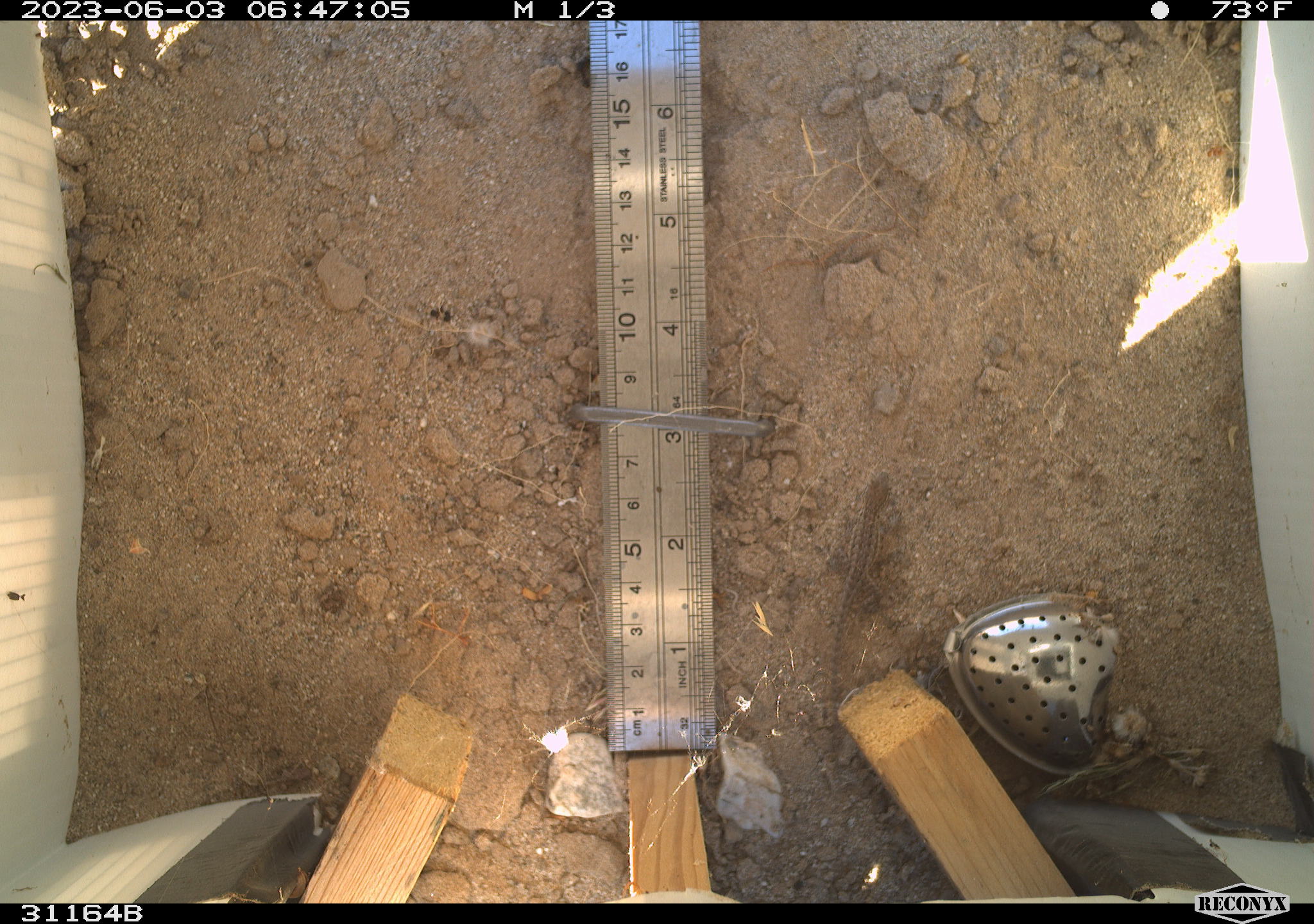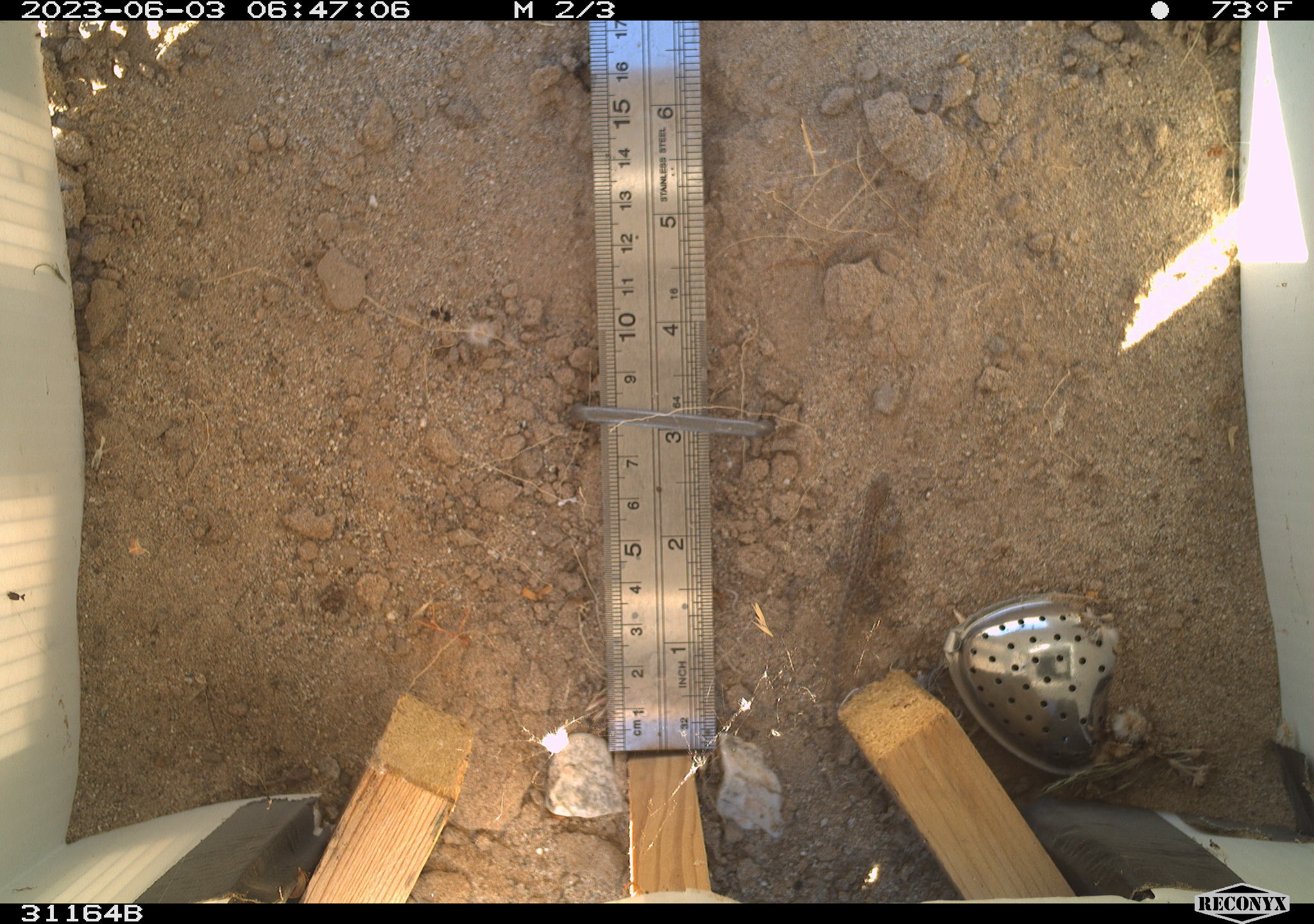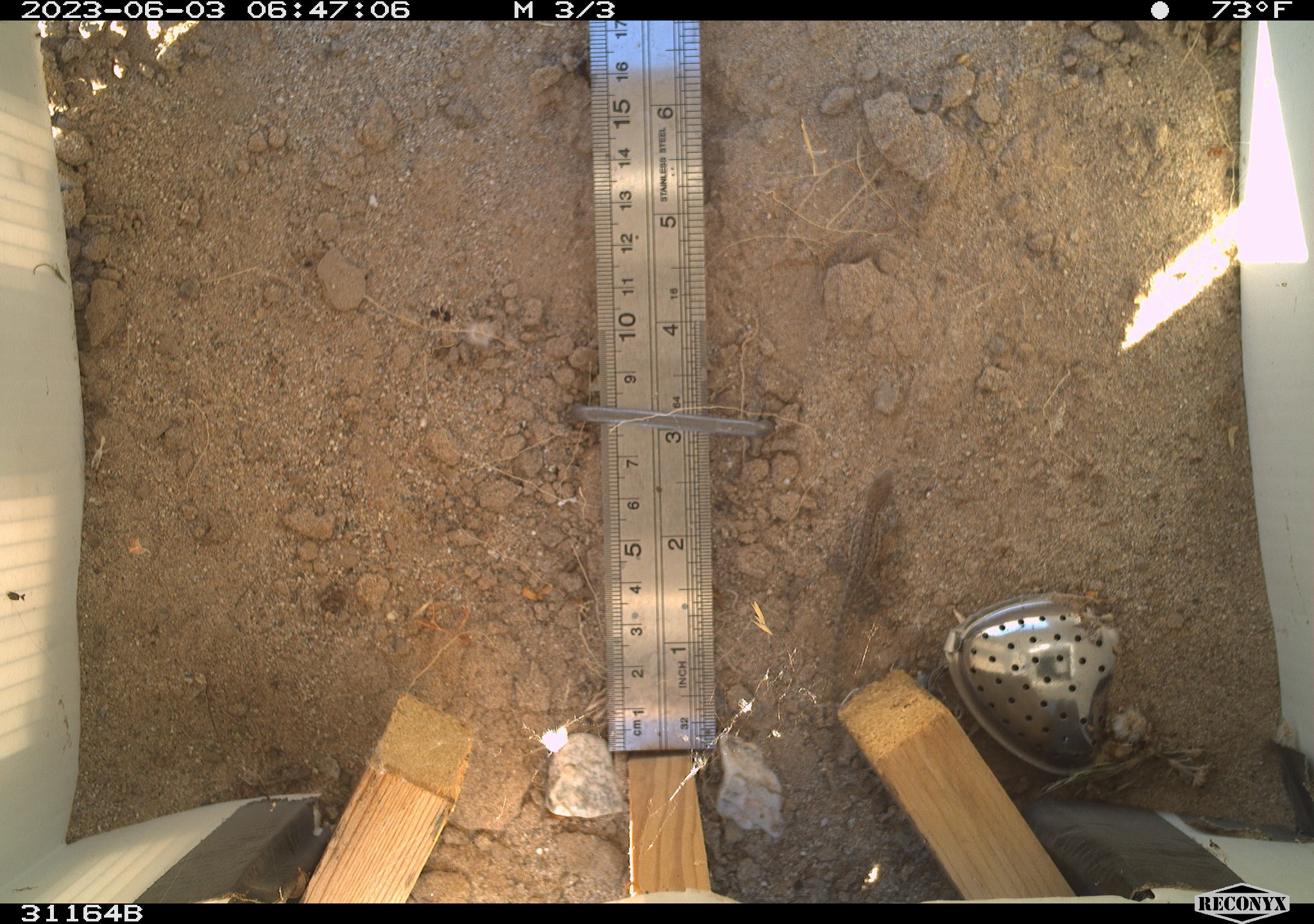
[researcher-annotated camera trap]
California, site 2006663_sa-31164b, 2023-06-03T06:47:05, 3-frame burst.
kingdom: Animalia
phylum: Chordata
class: Reptilia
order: Squamata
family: Phrynosomatidae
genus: Sceloporus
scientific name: Sceloporus graciosus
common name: common sagebrush lizard